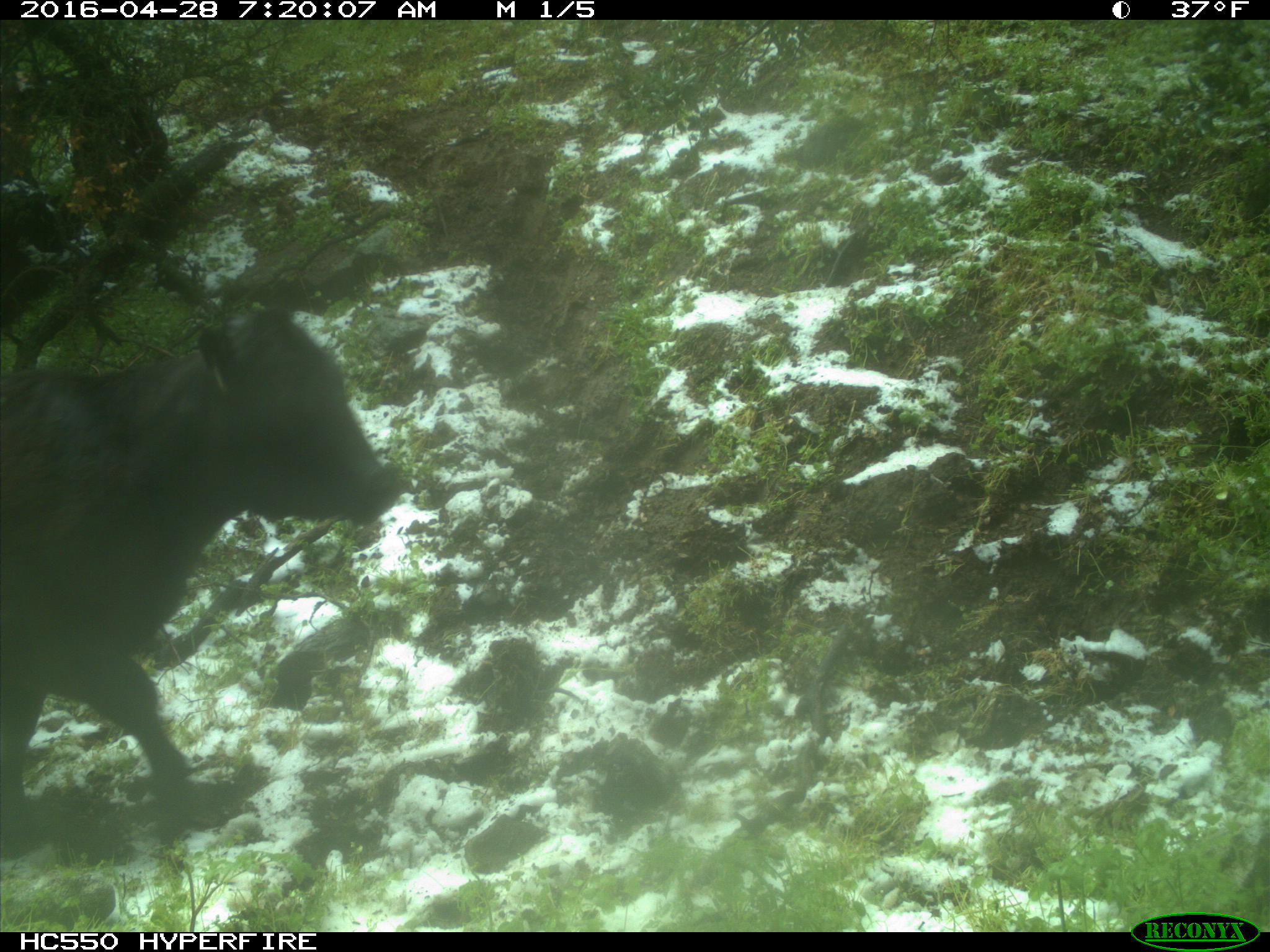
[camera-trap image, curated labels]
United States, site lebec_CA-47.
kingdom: Animalia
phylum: Chordata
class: Mammalia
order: Artiodactyla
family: Bovidae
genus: Bos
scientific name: Bos taurus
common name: domestic cow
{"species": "Bos taurus (domestic cow)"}